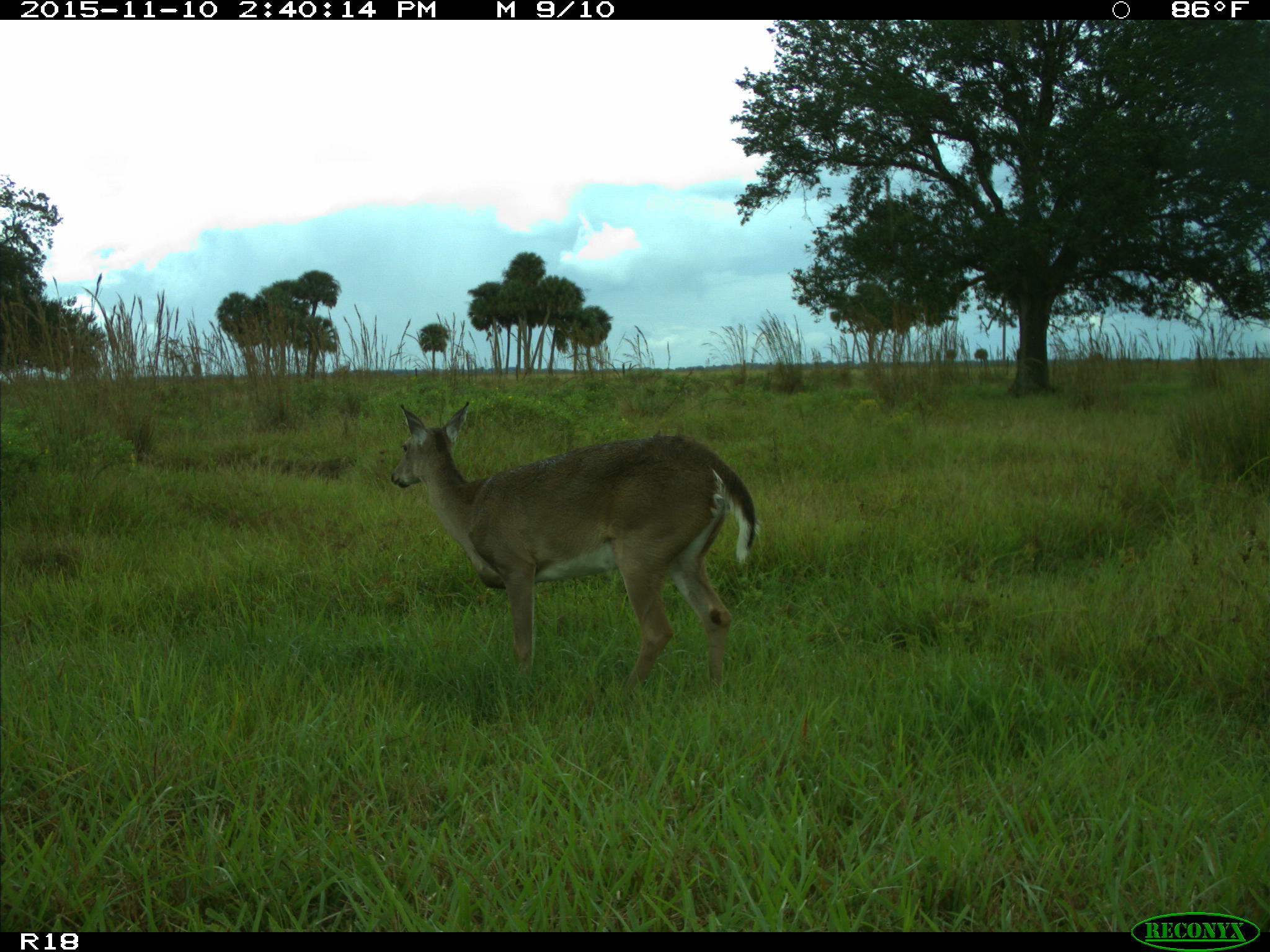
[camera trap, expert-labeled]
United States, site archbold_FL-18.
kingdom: Animalia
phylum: Chordata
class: Mammalia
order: Artiodactyla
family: Cervidae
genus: Odocoileus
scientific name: Odocoileus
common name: deer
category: unidentified deer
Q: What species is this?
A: Unidentified deer (deer) (Odocoileus).